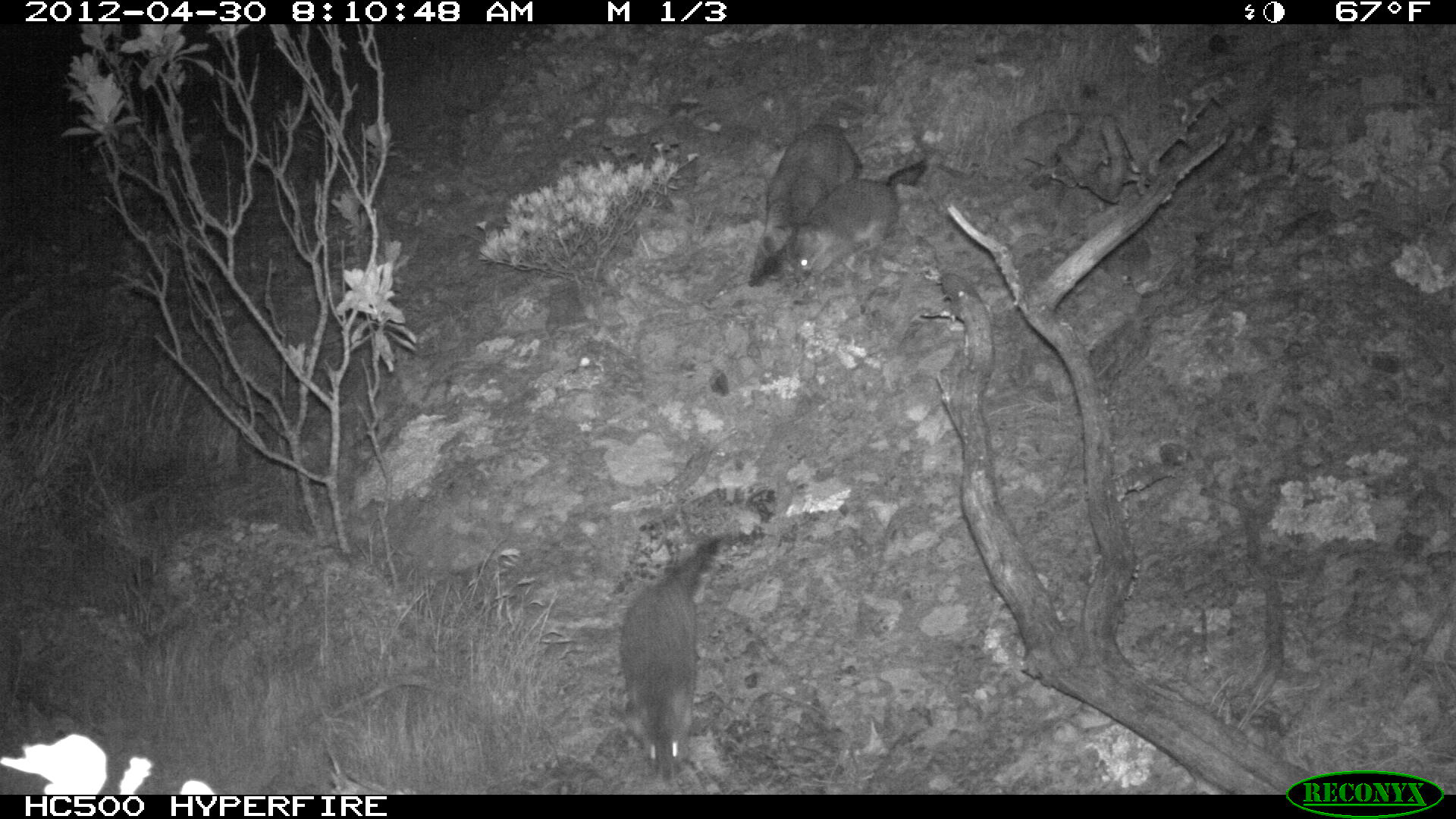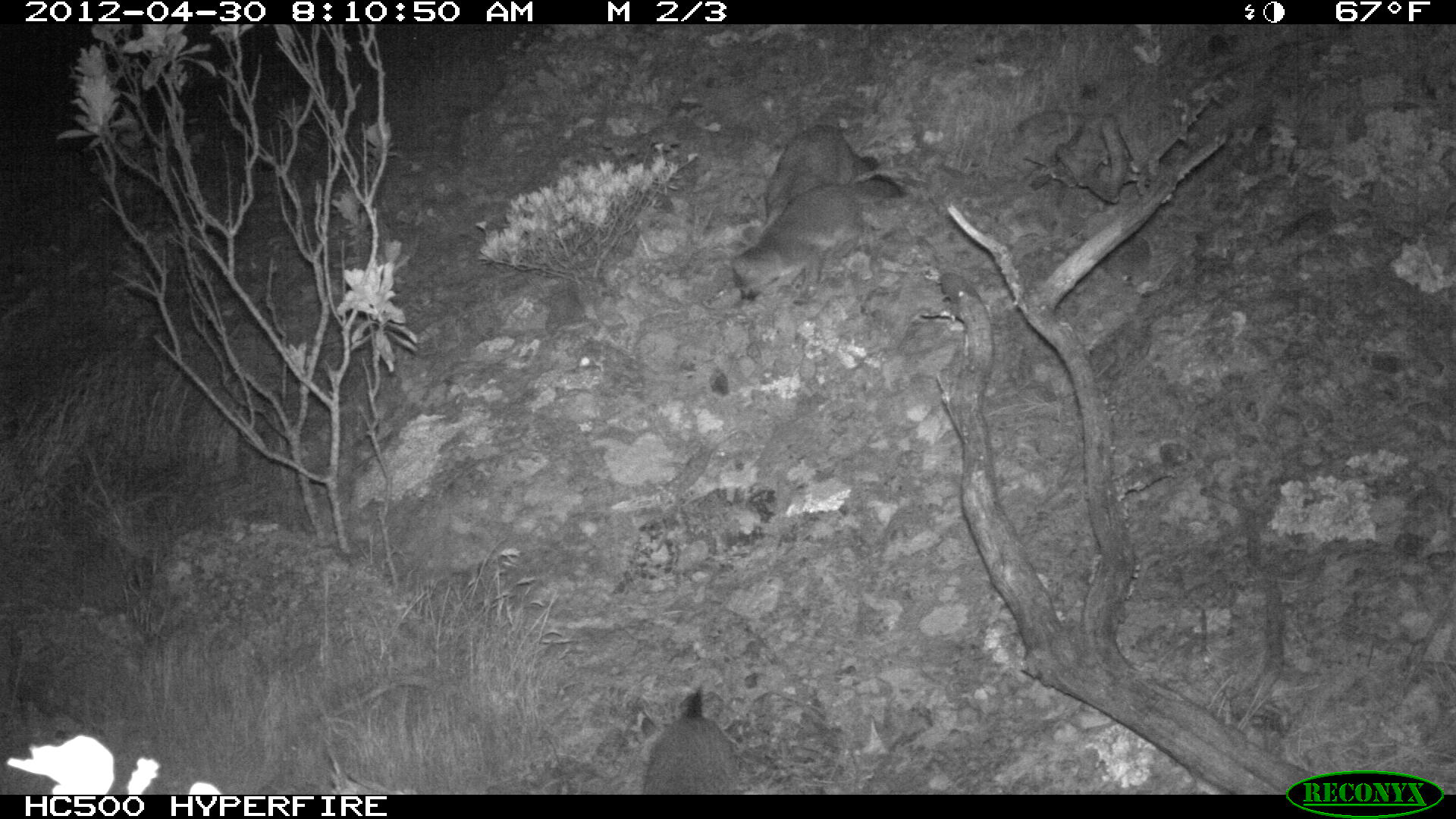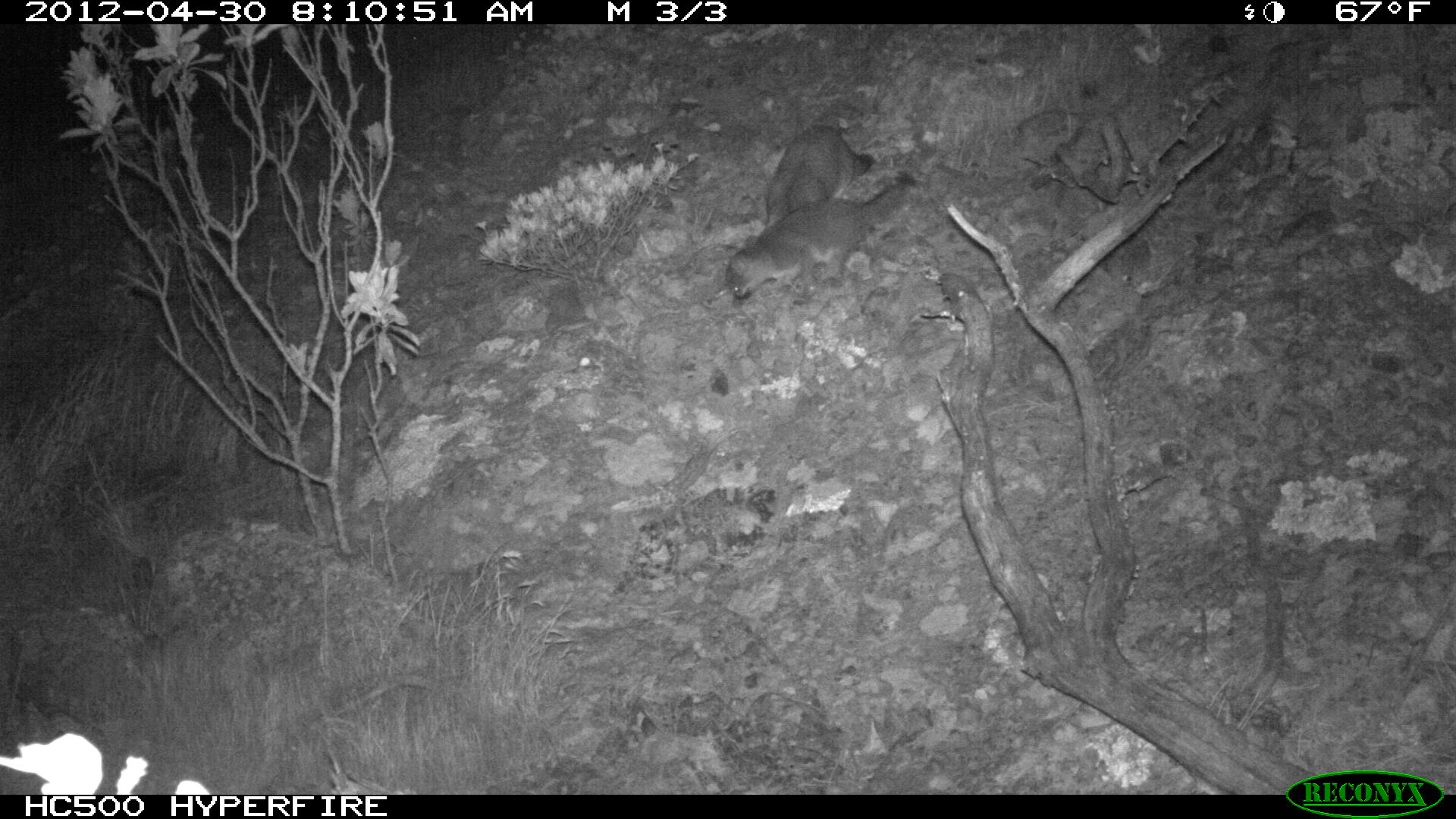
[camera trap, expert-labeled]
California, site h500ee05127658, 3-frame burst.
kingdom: Animalia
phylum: Chordata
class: Mammalia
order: Carnivora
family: Canidae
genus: Urocyon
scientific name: Urocyon littoralis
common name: island fox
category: fox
Fox (island fox) (Urocyon littoralis).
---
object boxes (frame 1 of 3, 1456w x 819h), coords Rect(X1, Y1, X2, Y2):
fox: Rect(619, 535, 723, 783); Rect(774, 158, 927, 283); Rect(746, 123, 858, 287)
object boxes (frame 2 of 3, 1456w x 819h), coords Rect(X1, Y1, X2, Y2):
fox: Rect(721, 174, 909, 305); Rect(739, 123, 880, 235)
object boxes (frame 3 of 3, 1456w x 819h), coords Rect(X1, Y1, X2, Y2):
fox: Rect(725, 173, 916, 307); Rect(766, 124, 875, 231)